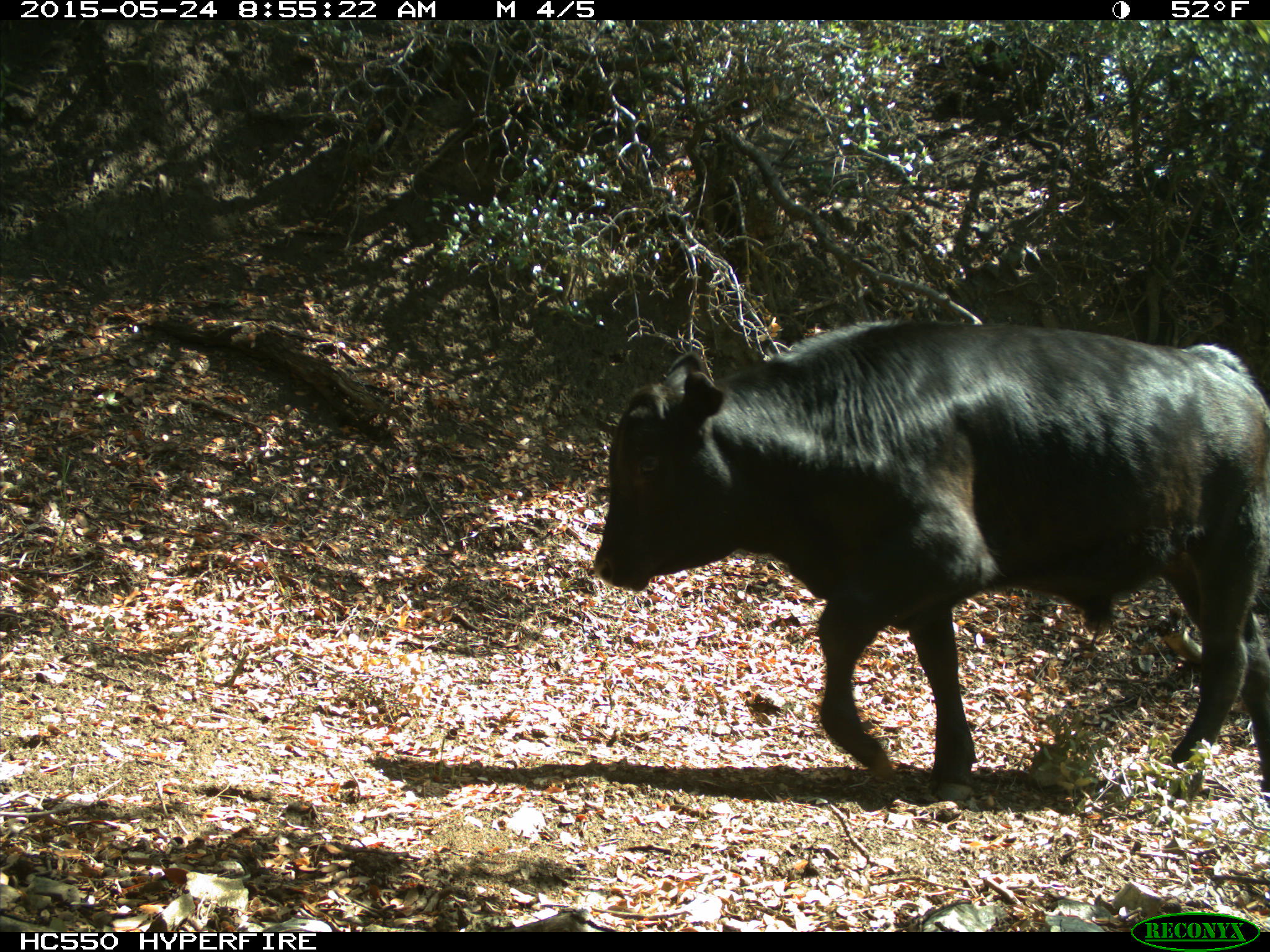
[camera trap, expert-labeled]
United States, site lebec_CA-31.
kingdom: Animalia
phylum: Chordata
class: Mammalia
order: Artiodactyla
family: Bovidae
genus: Bos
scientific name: Bos taurus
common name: domestic cow